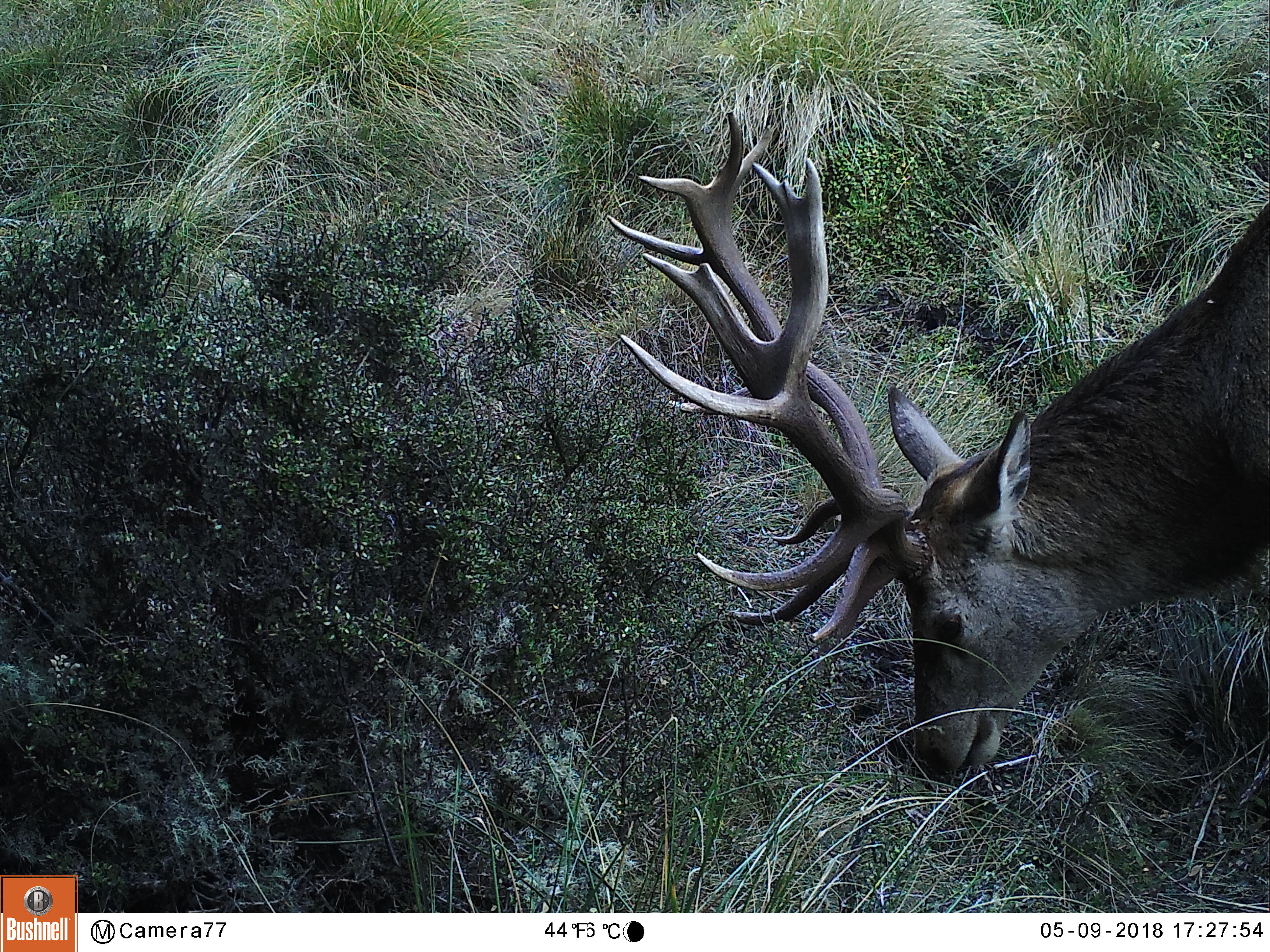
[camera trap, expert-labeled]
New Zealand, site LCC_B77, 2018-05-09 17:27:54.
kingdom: Animalia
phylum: Chordata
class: Mammalia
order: Artiodactyla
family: Cervidae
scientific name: Cervidae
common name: deer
Deer (Cervidae).